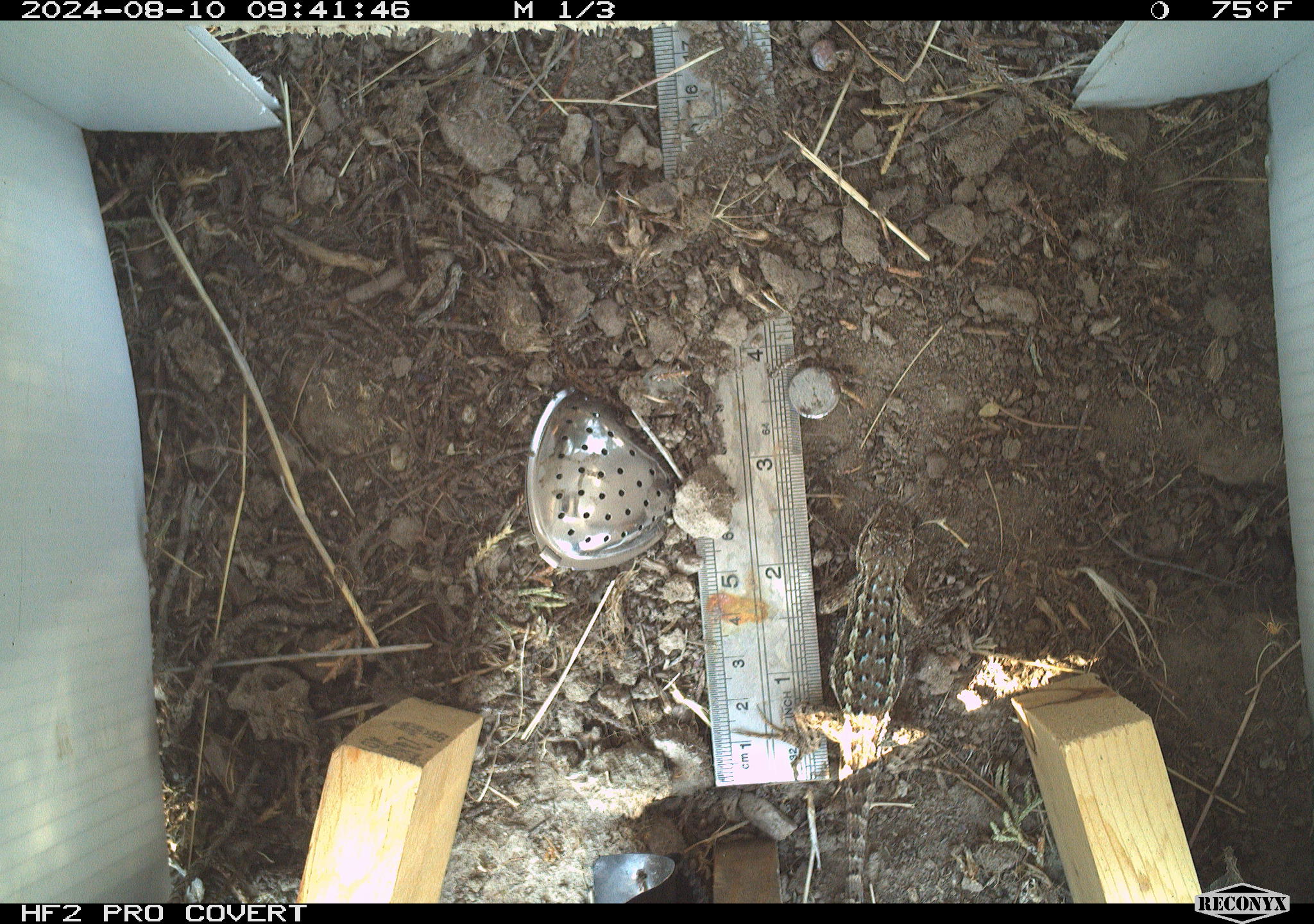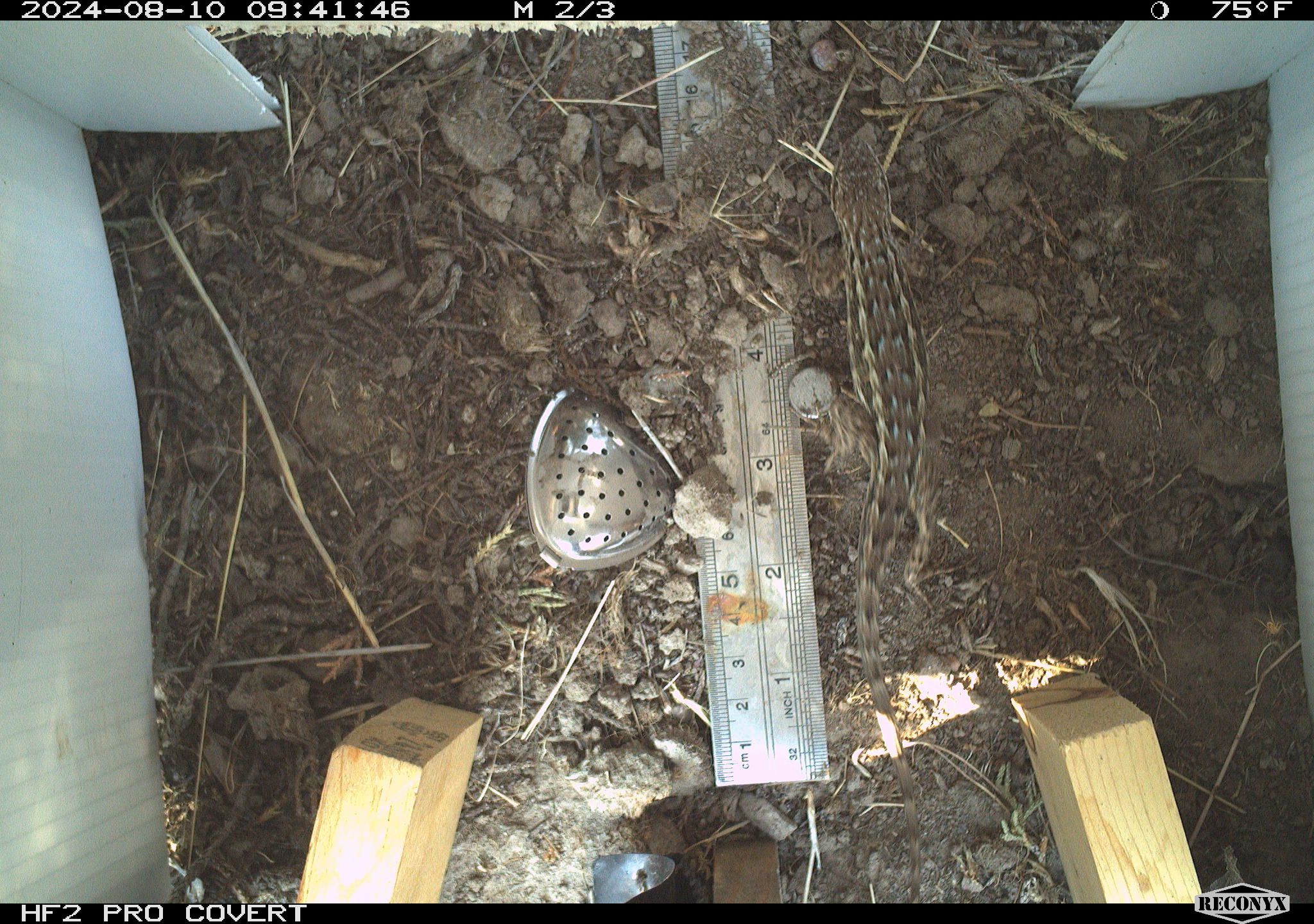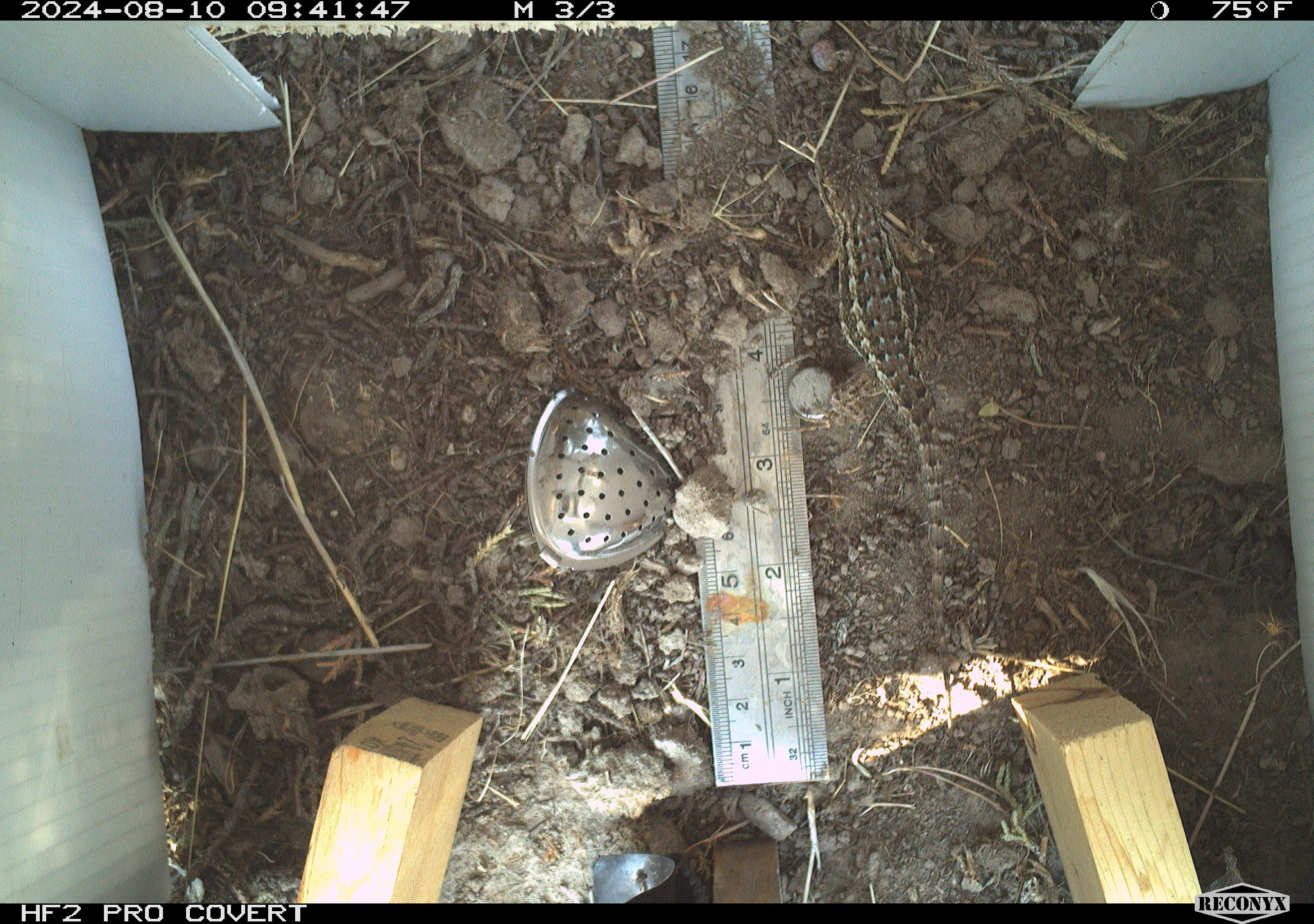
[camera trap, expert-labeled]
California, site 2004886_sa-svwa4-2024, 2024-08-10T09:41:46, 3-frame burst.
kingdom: Animalia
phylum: Chordata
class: Reptilia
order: Squamata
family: Phrynosomatidae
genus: Sceloporus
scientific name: Sceloporus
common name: spiny lizards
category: sceloporus species